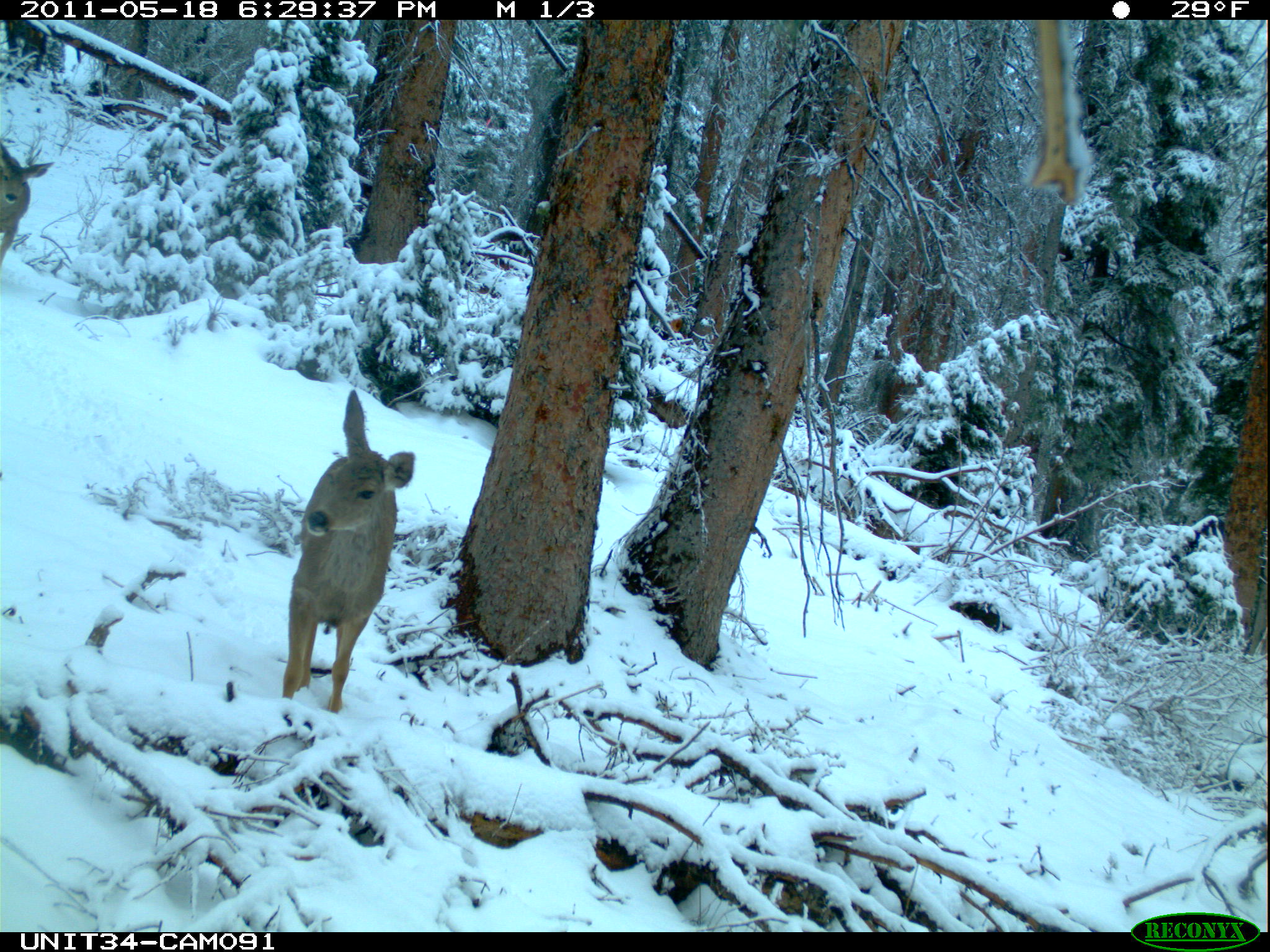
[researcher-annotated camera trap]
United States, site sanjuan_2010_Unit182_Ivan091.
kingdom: Animalia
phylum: Chordata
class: Mammalia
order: Artiodactyla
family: Cervidae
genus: Odocoileus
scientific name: Odocoileus hemionus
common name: mule deer